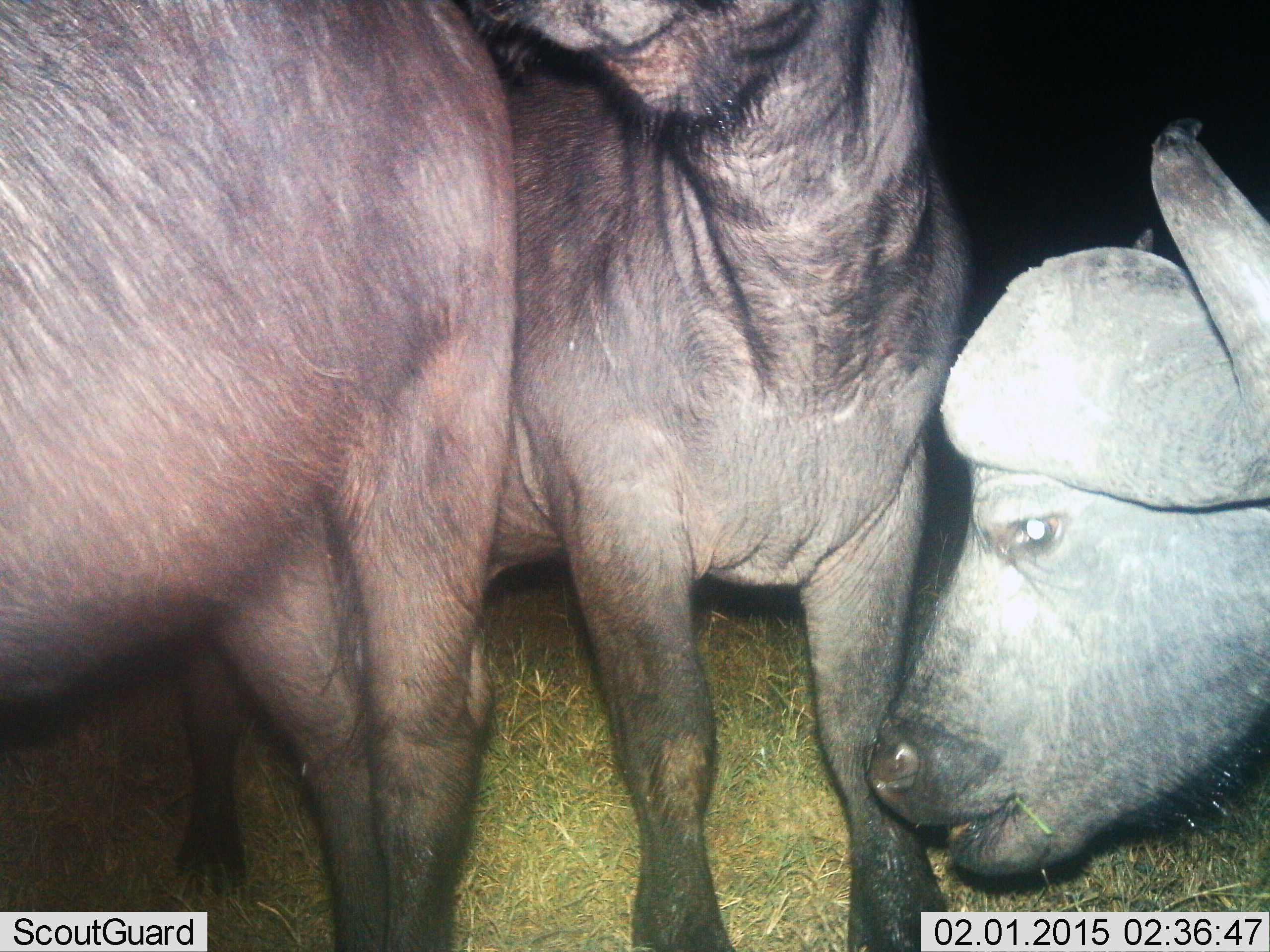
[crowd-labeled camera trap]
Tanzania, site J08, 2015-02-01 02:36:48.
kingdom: Animalia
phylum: Chordata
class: Mammalia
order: Artiodactyla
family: Bovidae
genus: Syncerus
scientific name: Syncerus caffer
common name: cape buffalo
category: buffalo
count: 3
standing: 80%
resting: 10%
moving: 0%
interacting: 20%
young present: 0%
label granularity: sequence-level